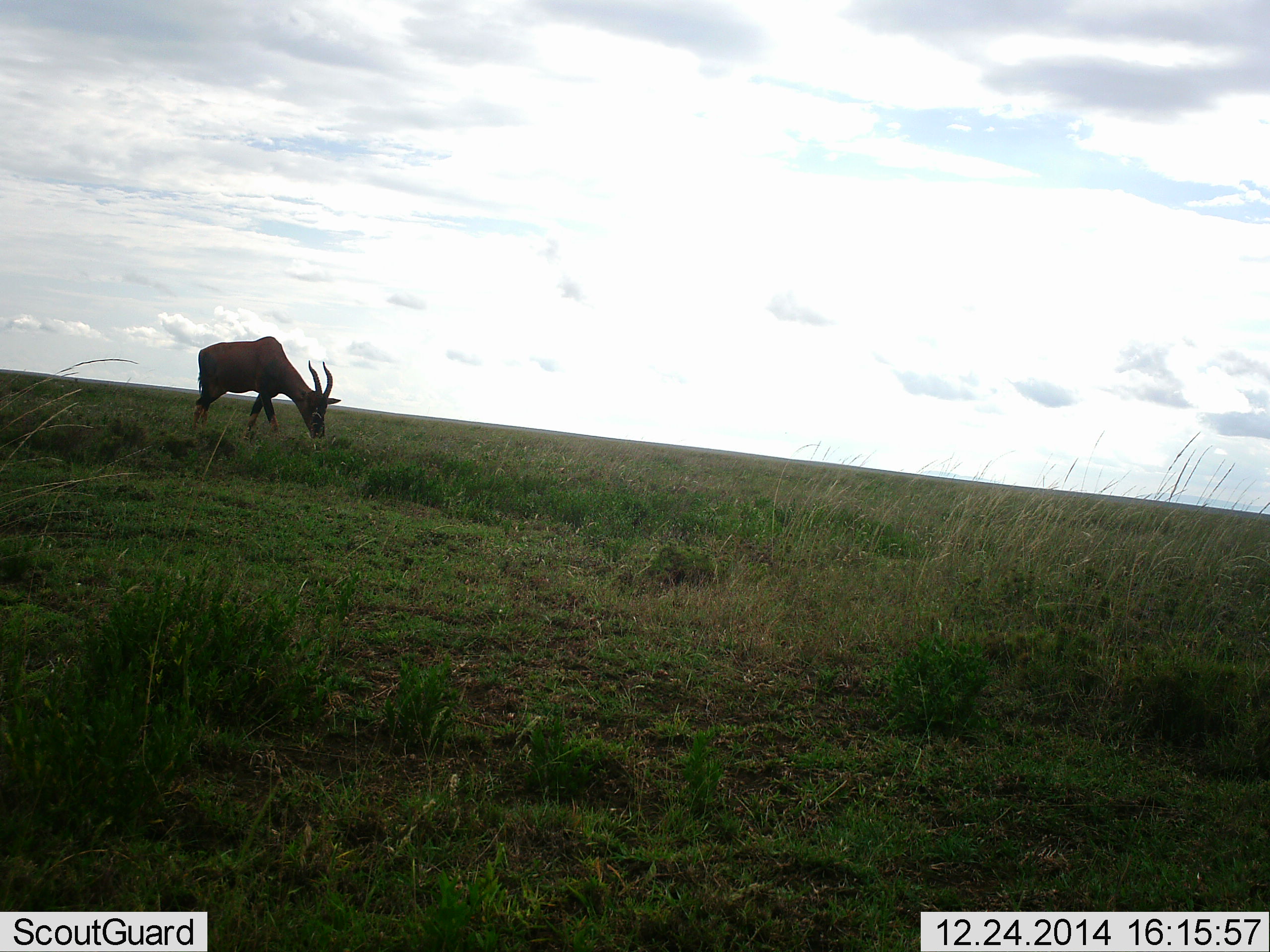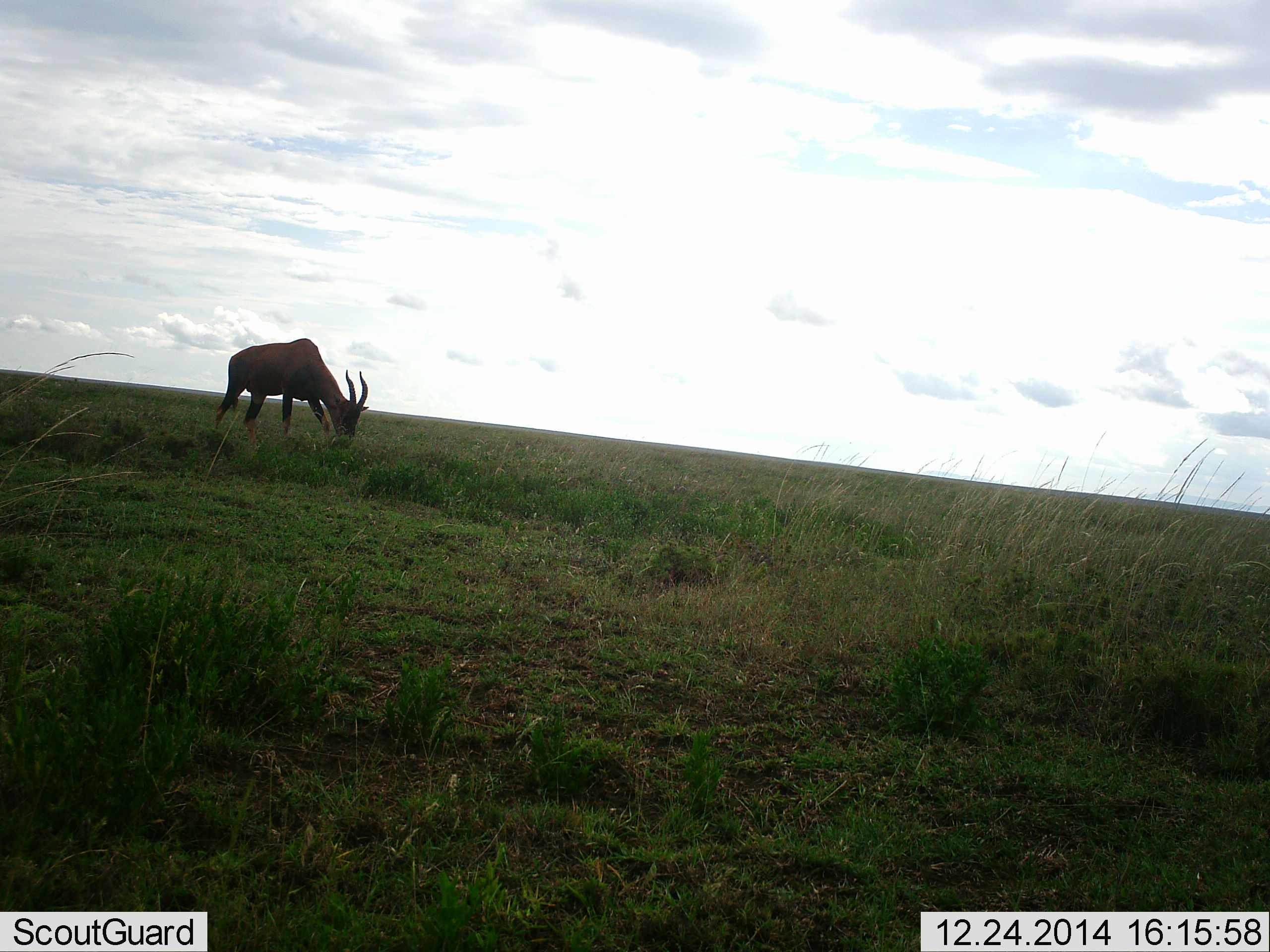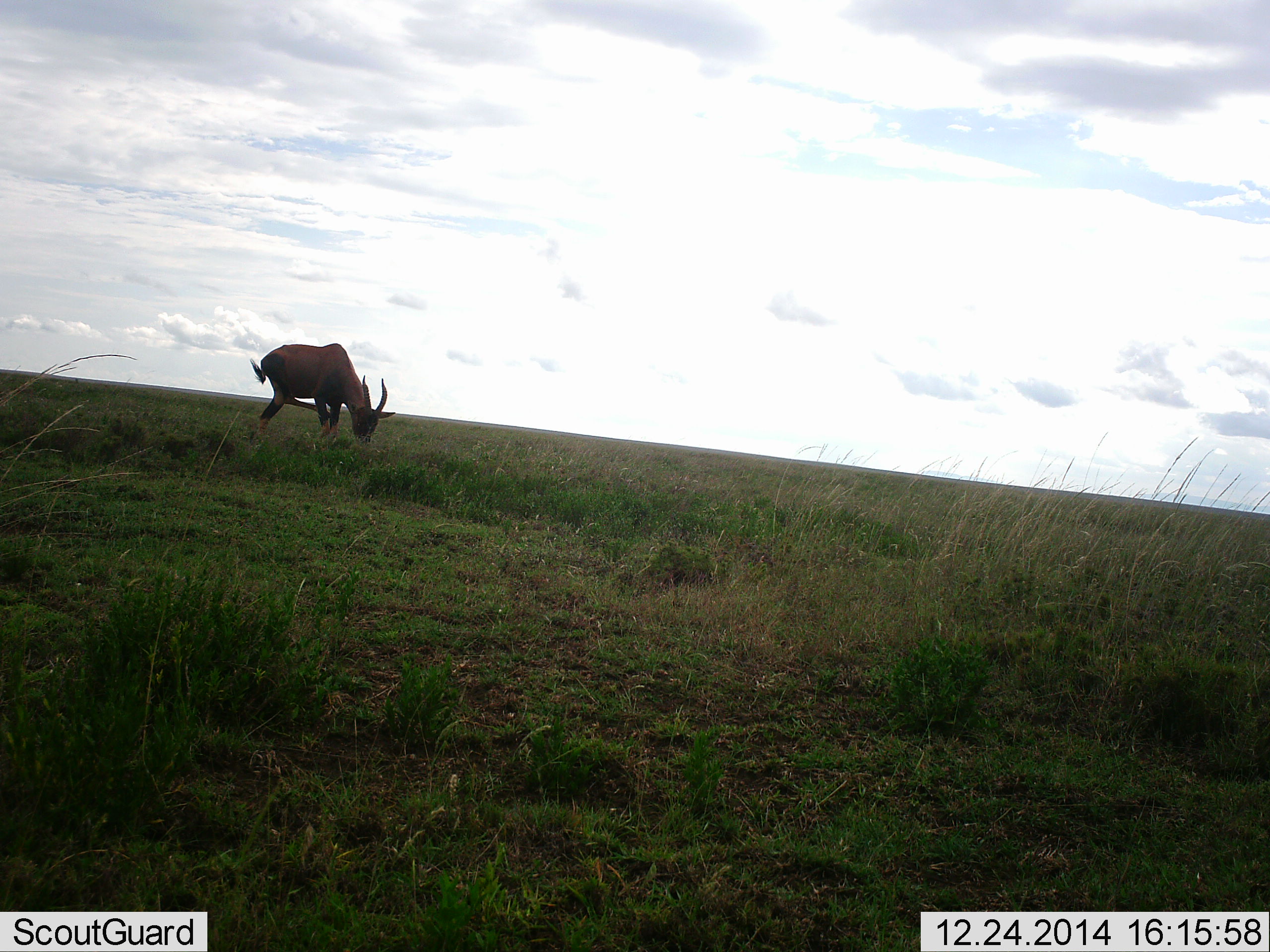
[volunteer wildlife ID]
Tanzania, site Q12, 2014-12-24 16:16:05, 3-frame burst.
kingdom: Animalia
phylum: Chordata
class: Mammalia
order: Artiodactyla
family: Bovidae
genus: Damaliscus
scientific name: Damaliscus lunatus jimela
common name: topi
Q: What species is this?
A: Topi (Damaliscus lunatus jimela).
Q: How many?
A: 1.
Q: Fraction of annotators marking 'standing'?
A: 0%.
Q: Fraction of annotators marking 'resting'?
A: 0%.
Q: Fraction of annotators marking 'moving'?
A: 20%.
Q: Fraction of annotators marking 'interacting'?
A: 0%.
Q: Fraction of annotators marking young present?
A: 0%.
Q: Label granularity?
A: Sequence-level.